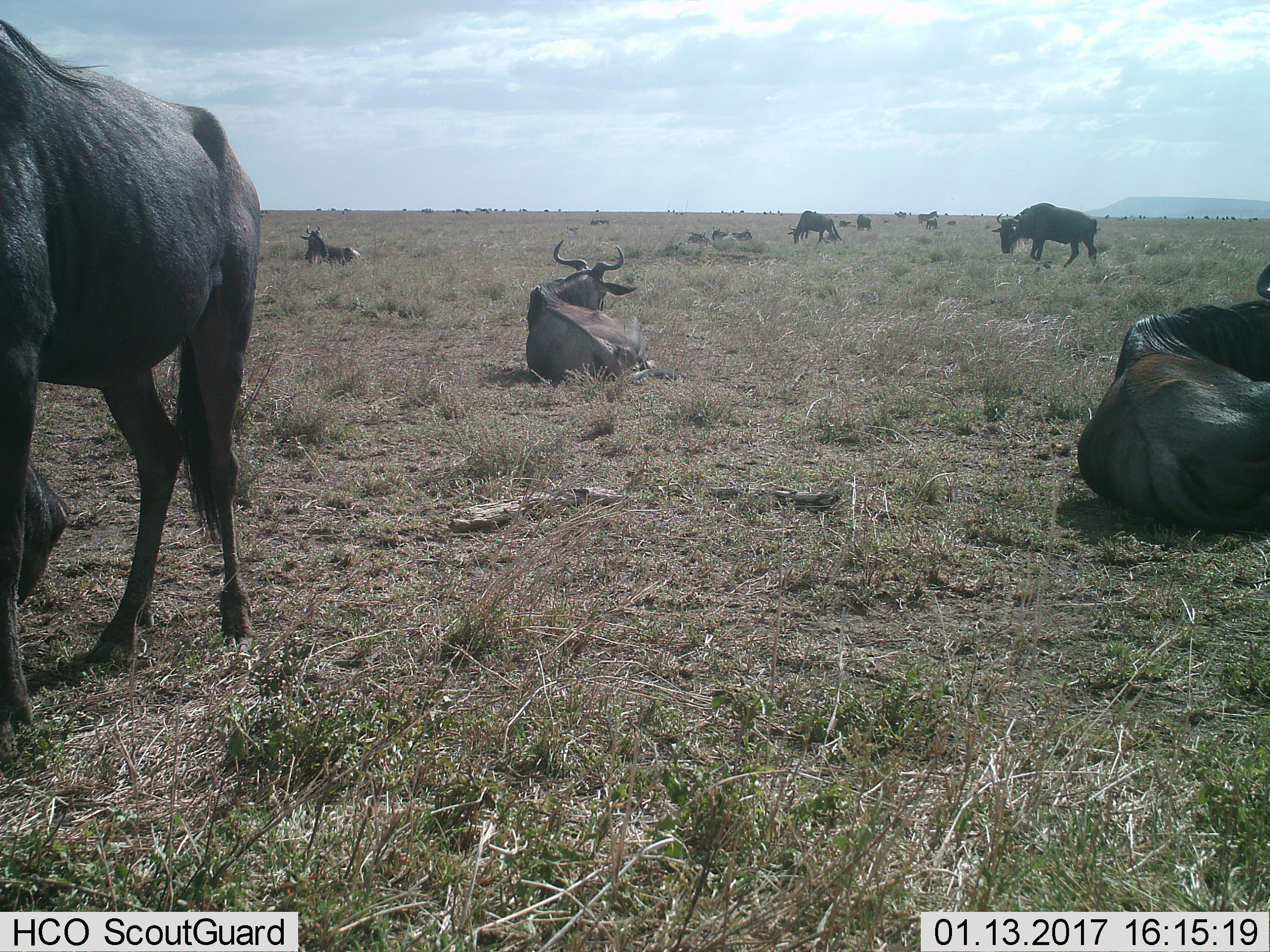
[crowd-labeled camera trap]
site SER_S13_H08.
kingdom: Animalia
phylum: Chordata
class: Mammalia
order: Artiodactyla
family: Bovidae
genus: Connochaetes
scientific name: Connochaetes taurinus taurinus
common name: blue wildebeest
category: wildebeestblue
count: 11-50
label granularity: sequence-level